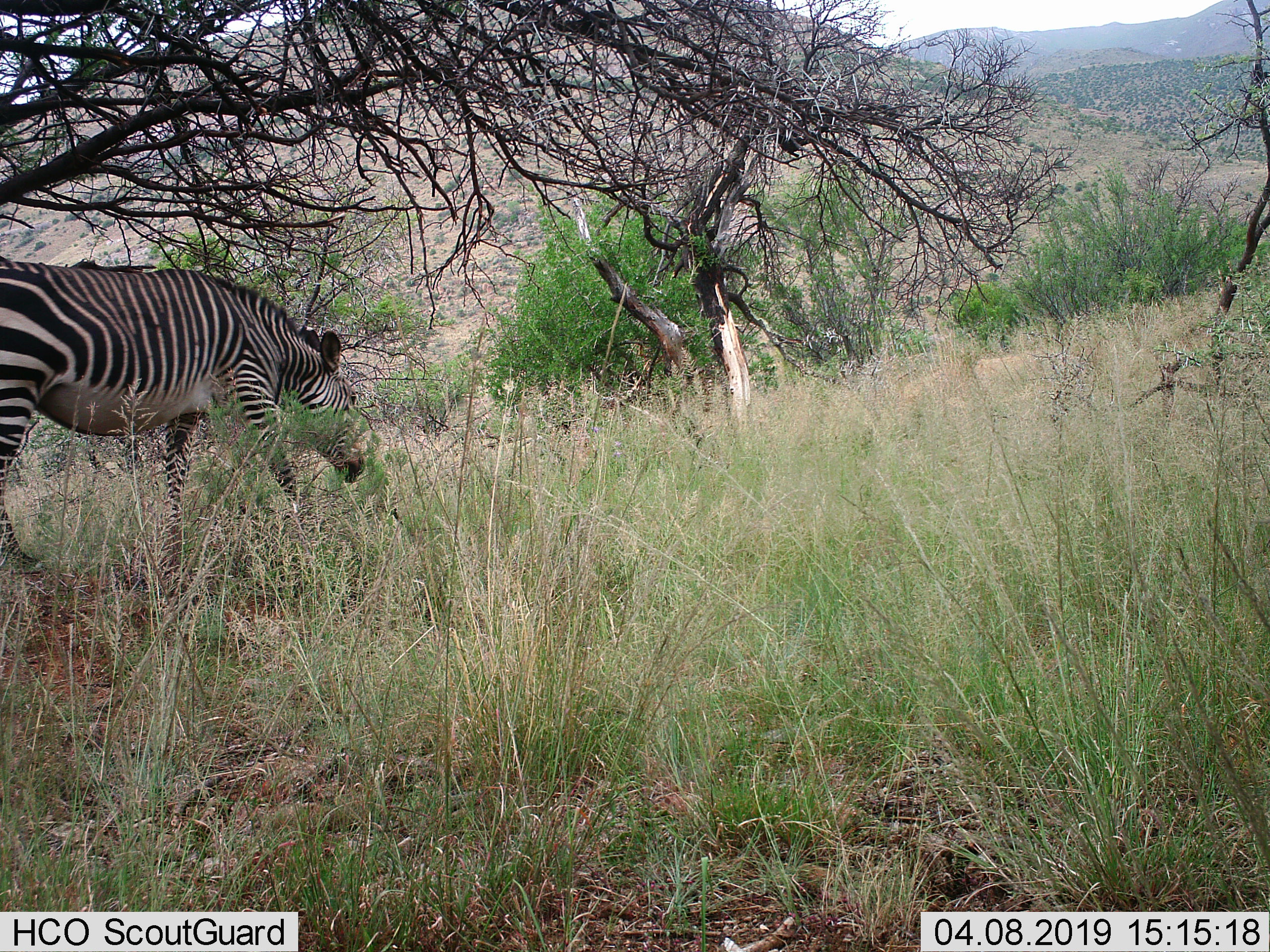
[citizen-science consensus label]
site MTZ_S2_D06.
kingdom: Animalia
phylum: Chordata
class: Mammalia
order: Perissodactyla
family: Equidae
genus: Equus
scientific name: Equus zebra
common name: mountain zebra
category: zebramountain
Zebramountain (mountain zebra) (Equus zebra), count 1. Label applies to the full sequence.